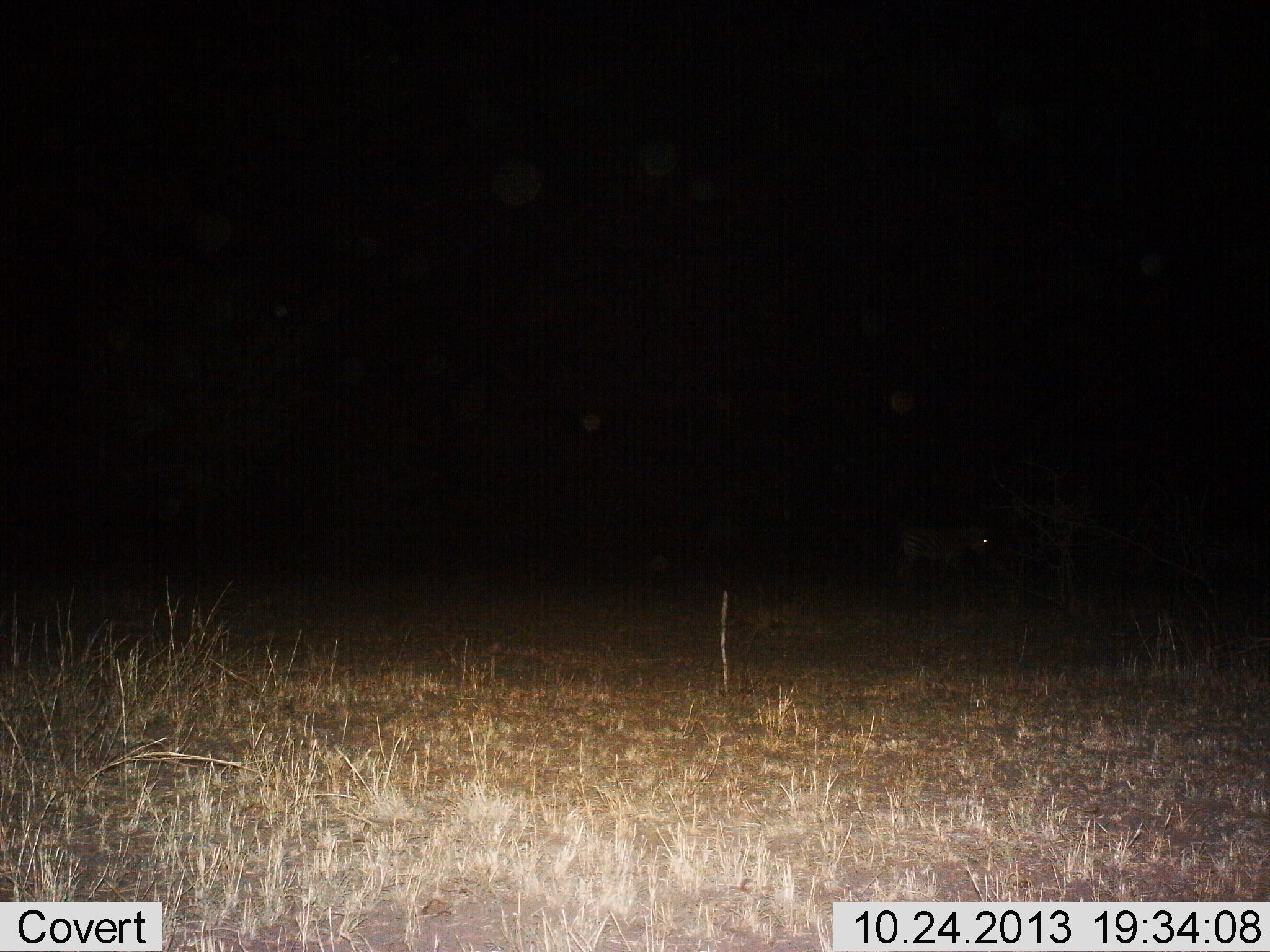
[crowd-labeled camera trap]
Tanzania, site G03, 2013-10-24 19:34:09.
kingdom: Animalia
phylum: Chordata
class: Mammalia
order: Perissodactyla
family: Equidae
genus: Equus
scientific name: Equus quagga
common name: plains zebra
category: zebra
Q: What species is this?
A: Zebra (plains zebra) (Equus quagga).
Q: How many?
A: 1.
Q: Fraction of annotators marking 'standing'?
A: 71%.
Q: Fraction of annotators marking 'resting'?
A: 0%.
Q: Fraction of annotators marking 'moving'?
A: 29%.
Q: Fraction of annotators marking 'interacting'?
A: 0%.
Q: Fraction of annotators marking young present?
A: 0%.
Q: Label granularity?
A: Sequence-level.